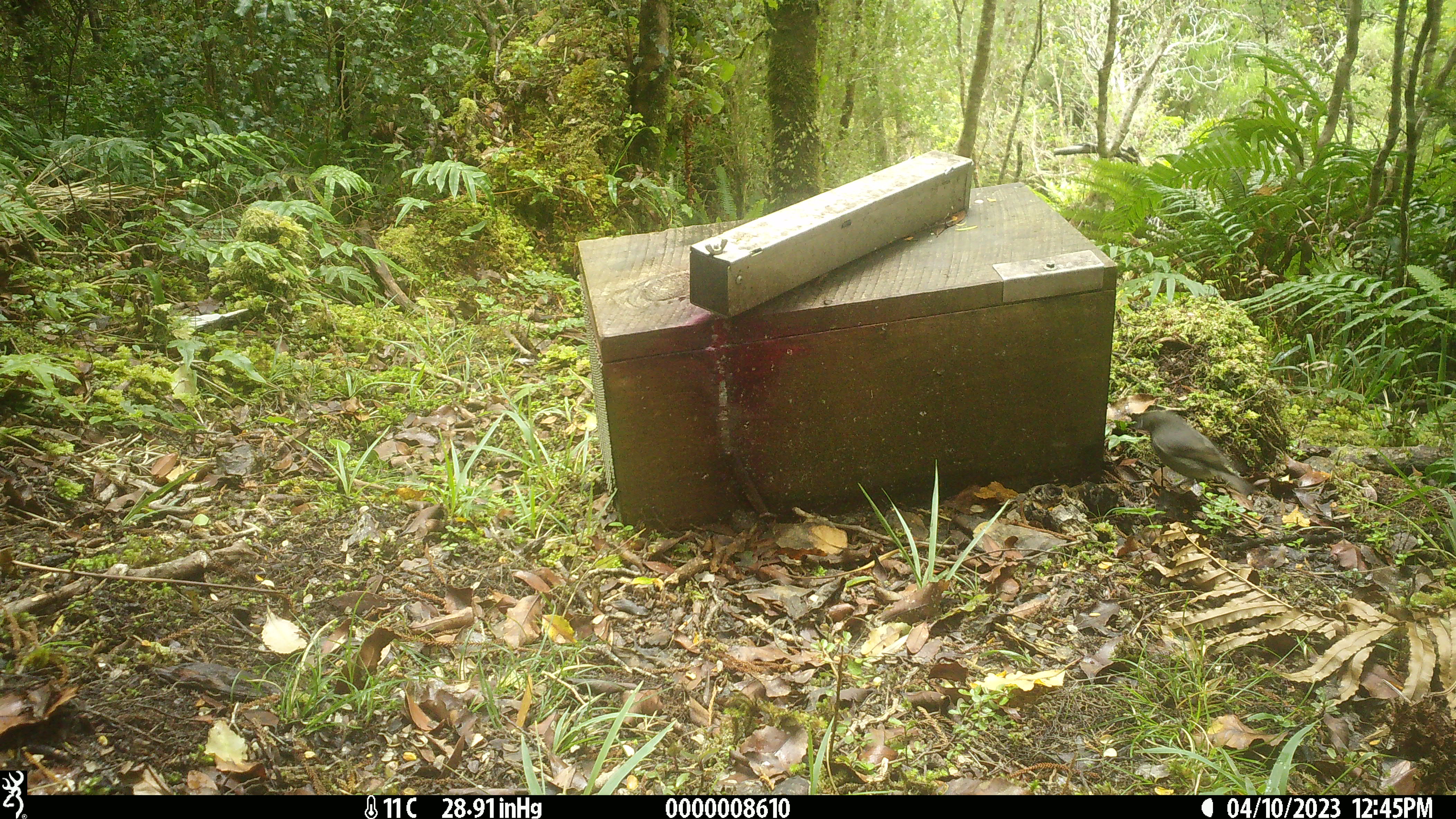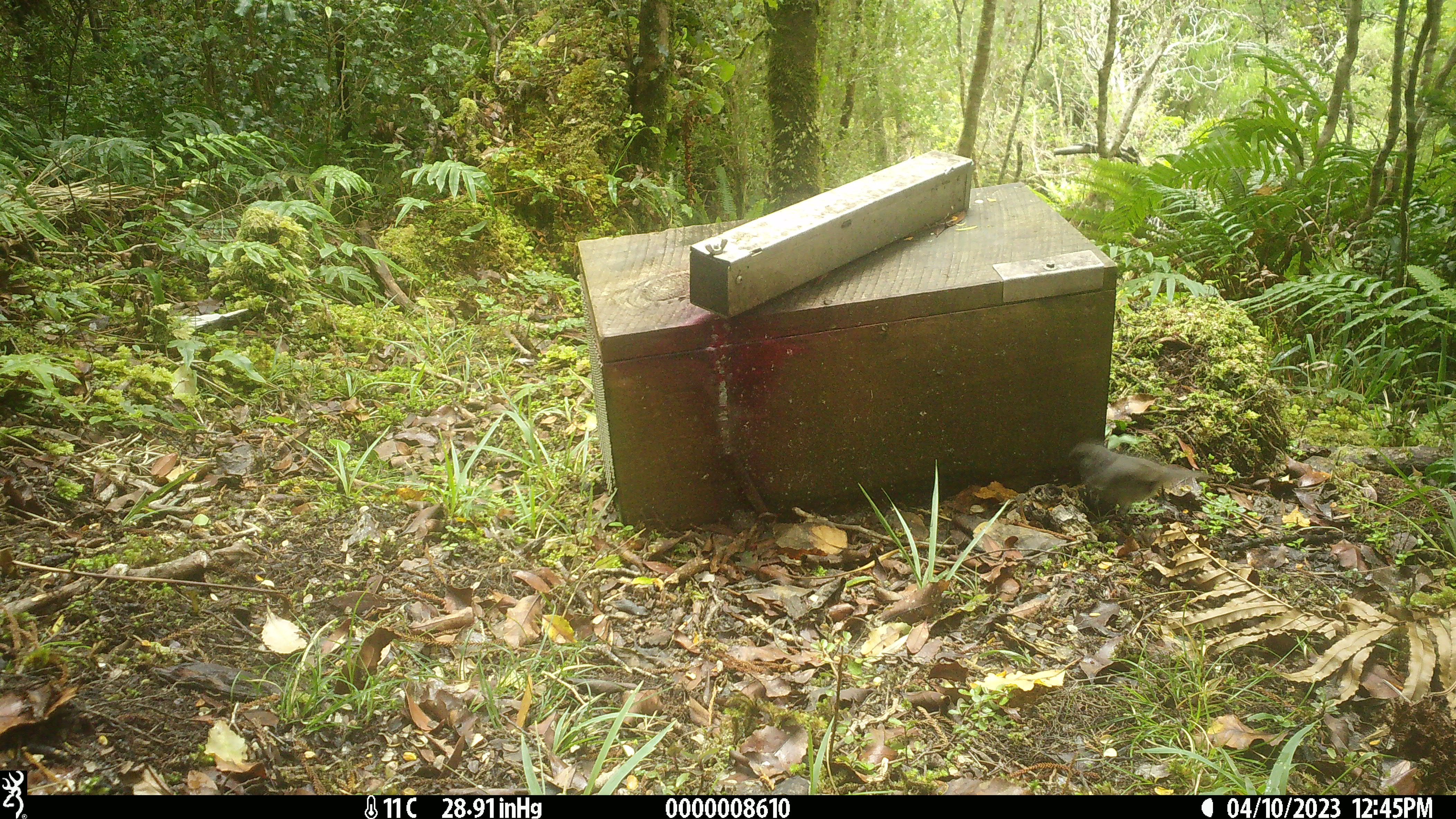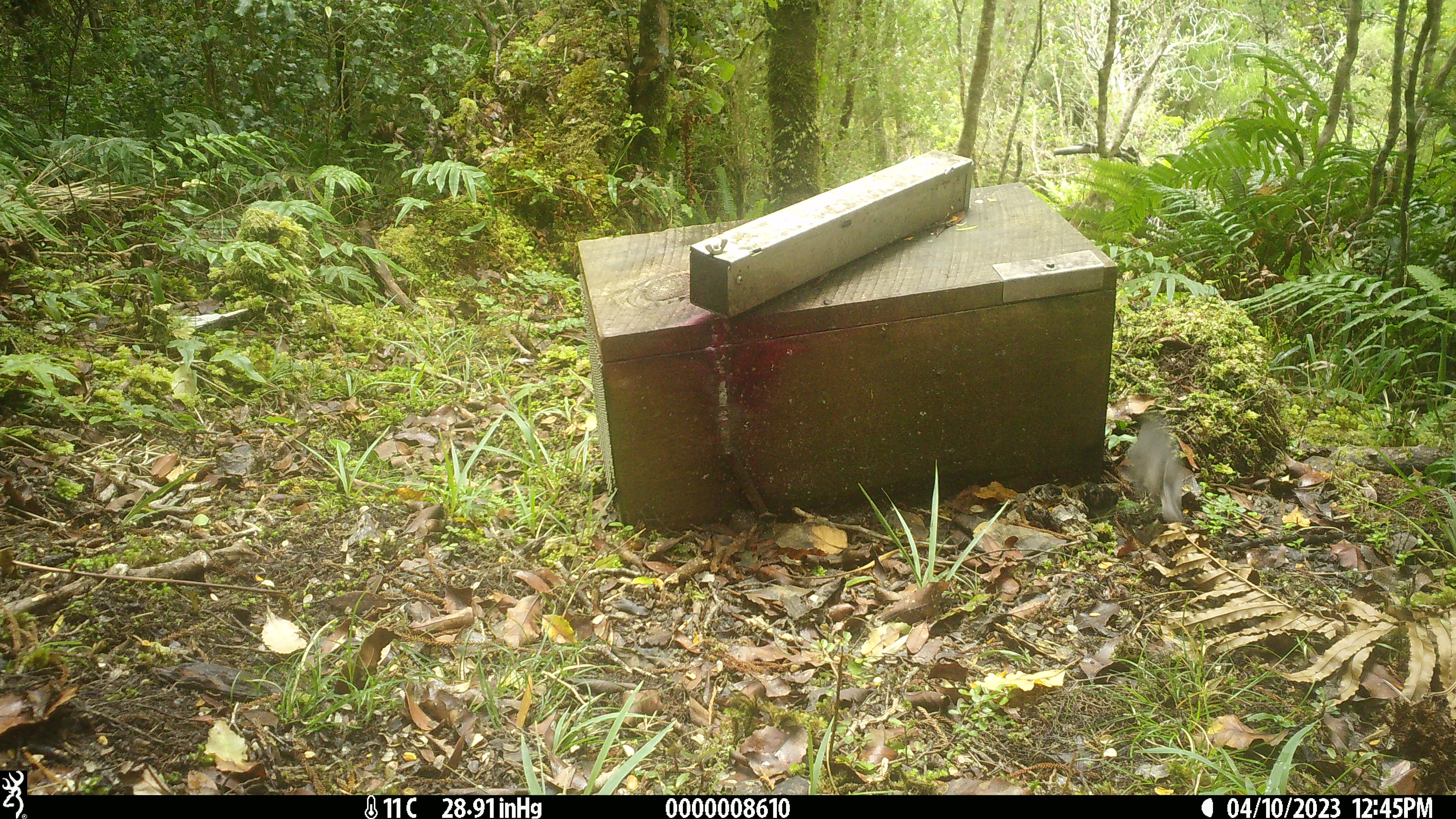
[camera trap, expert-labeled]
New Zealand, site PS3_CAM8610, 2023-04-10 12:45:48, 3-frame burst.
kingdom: Animalia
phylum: Chordata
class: Aves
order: Passeriformes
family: Petroicidae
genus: Petroica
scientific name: Petroica australis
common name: new zealand robin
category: robin